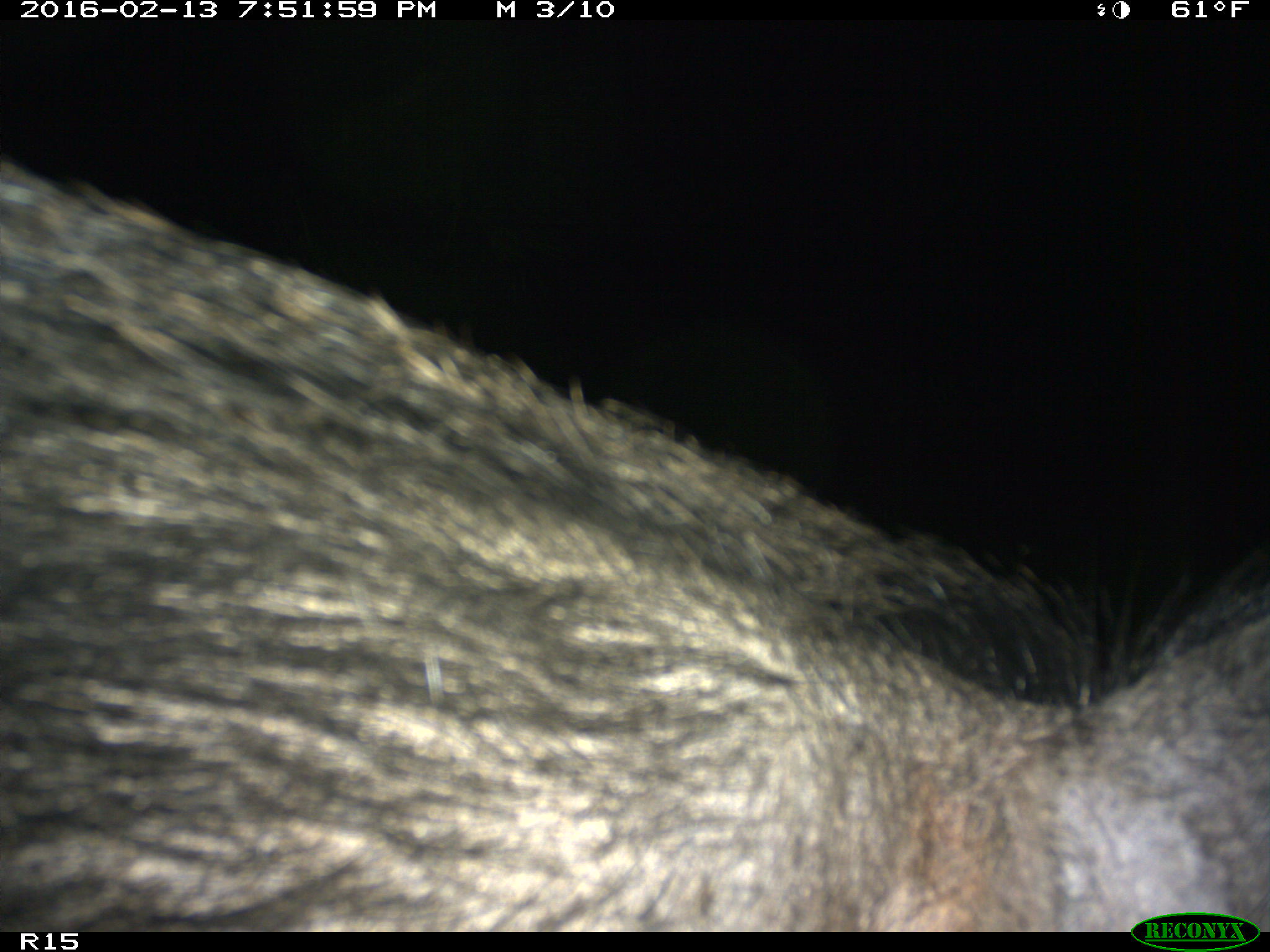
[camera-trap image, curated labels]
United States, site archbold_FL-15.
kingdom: Animalia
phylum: Chordata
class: Mammalia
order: Artiodactyla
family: Suidae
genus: Sus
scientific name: Sus scrofa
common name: wild boar